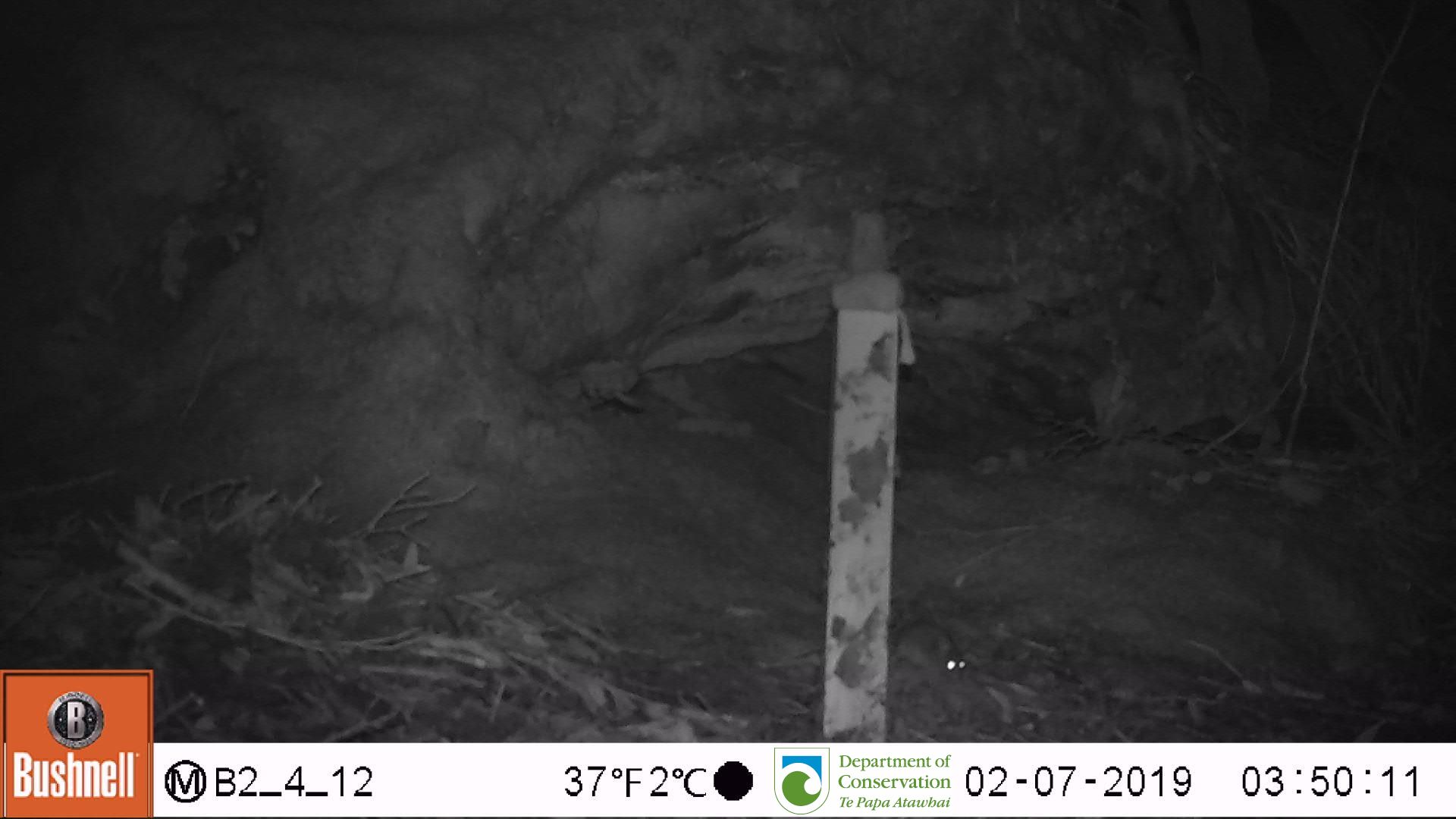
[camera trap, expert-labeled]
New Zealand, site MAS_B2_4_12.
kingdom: Animalia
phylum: Chordata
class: Mammalia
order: Rodentia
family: Muridae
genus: Mus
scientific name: Mus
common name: mouse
Mouse (Mus).